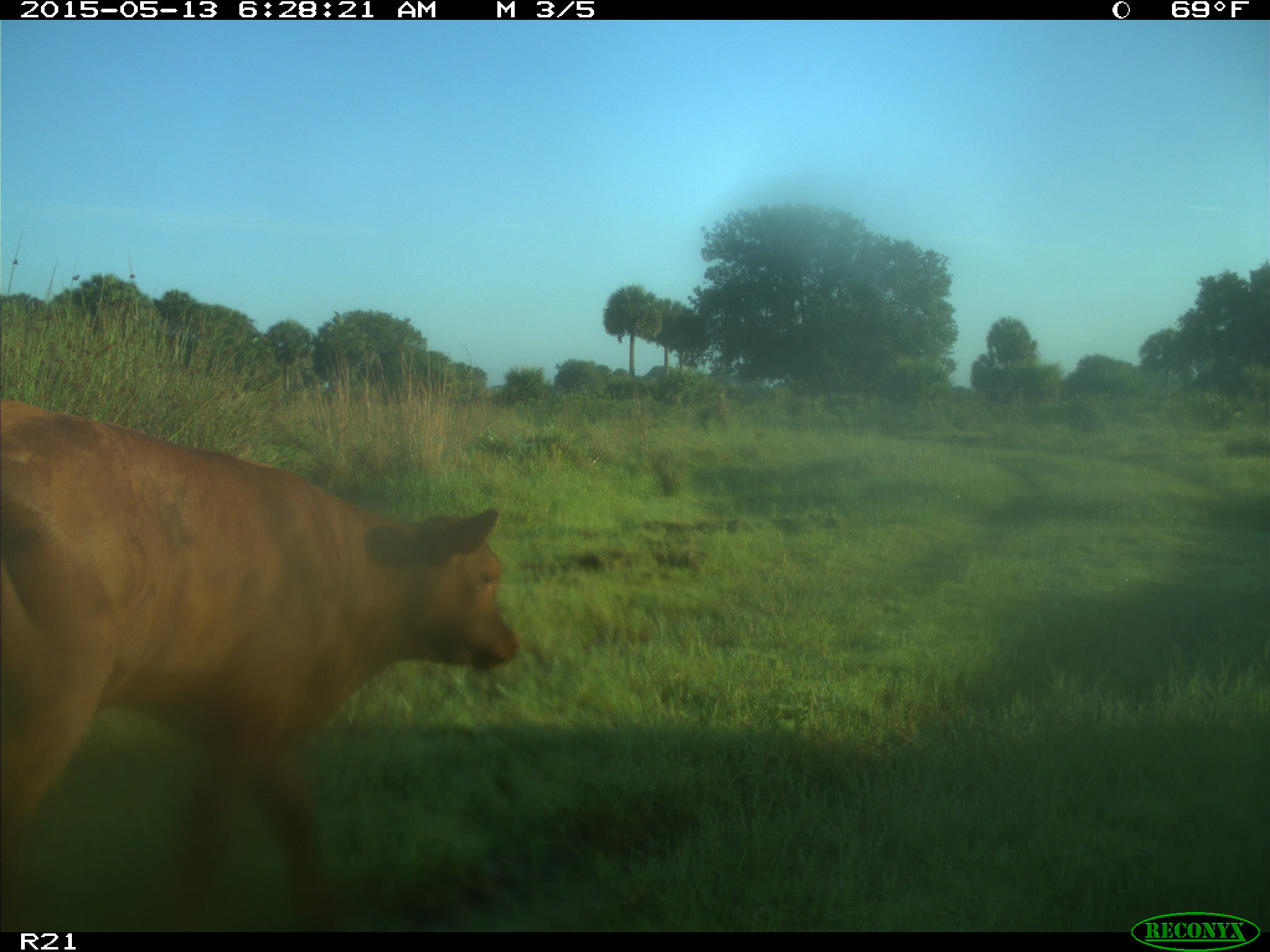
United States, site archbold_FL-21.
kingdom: Animalia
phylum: Chordata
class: Mammalia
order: Artiodactyla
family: Bovidae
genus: Bos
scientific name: Bos taurus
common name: domestic cow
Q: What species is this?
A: Bos taurus (domestic cow).